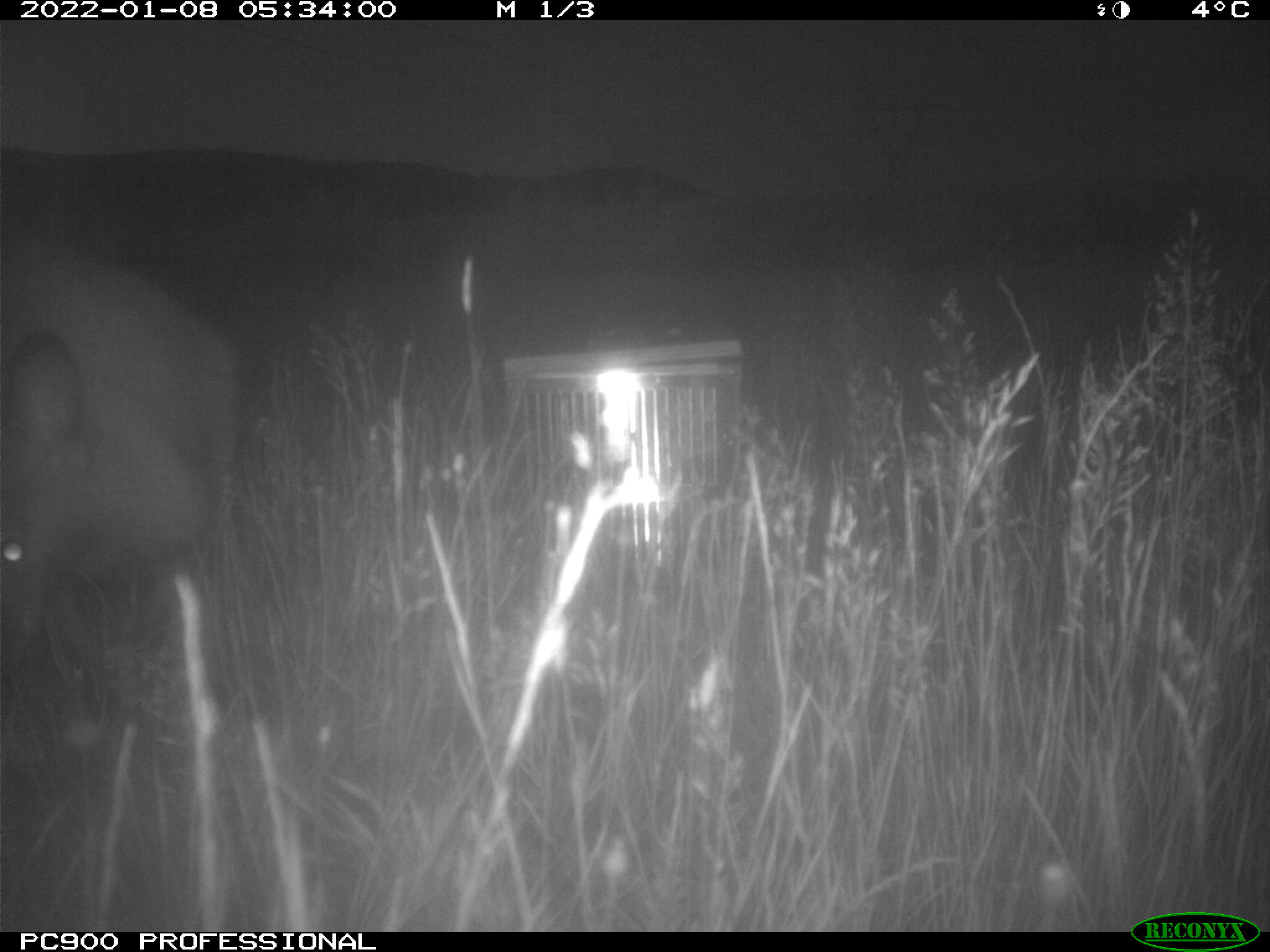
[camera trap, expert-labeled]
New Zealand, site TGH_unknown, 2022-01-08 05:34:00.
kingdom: Animalia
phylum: Chordata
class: Mammalia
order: Diprotodontia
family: Macropodidae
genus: Notamacropus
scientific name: Notamacropus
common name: wallaby